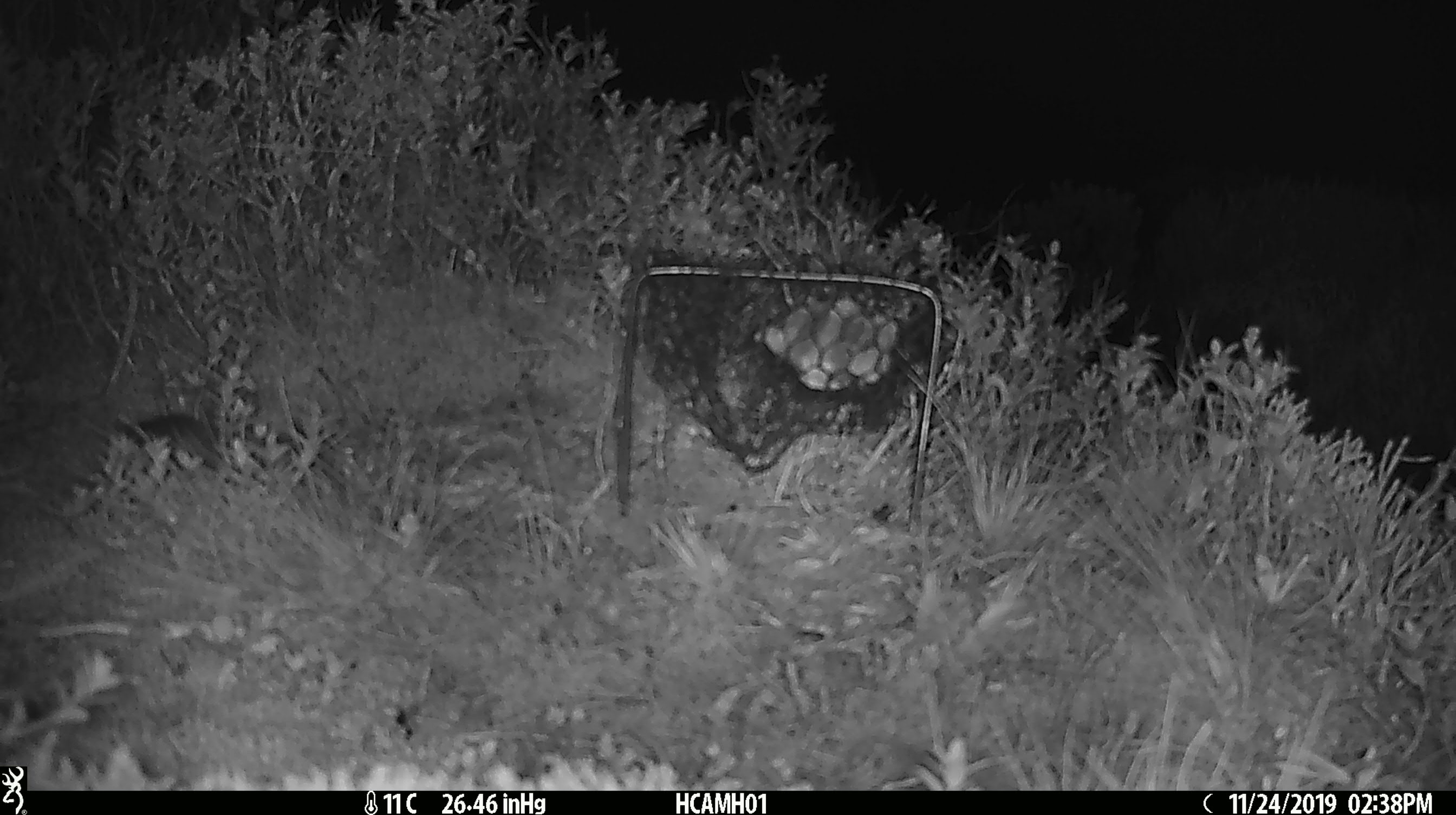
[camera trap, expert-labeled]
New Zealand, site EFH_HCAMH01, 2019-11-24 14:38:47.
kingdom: Animalia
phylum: Chordata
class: Mammalia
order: Rodentia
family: Muridae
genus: Mus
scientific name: Mus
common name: mouse